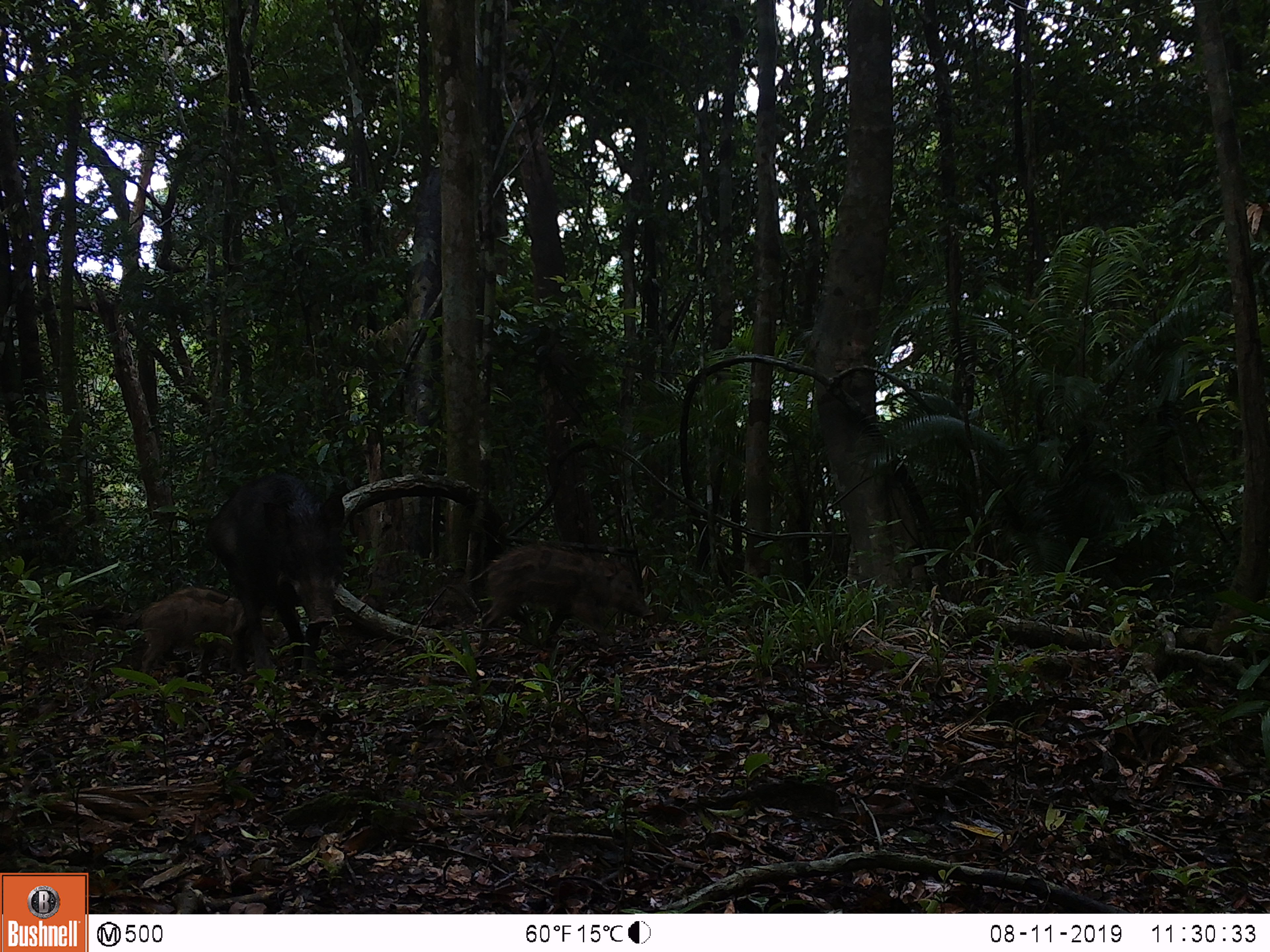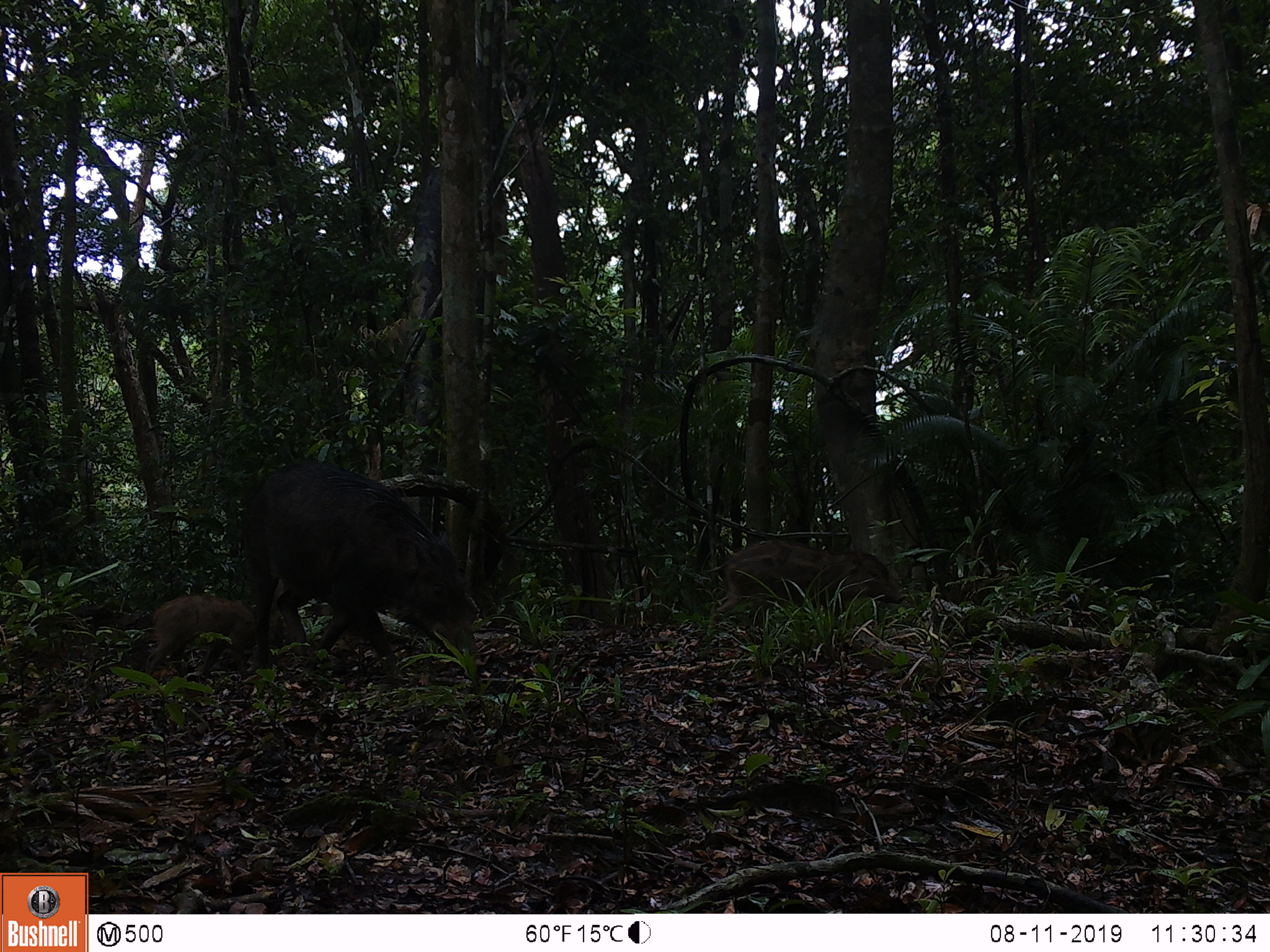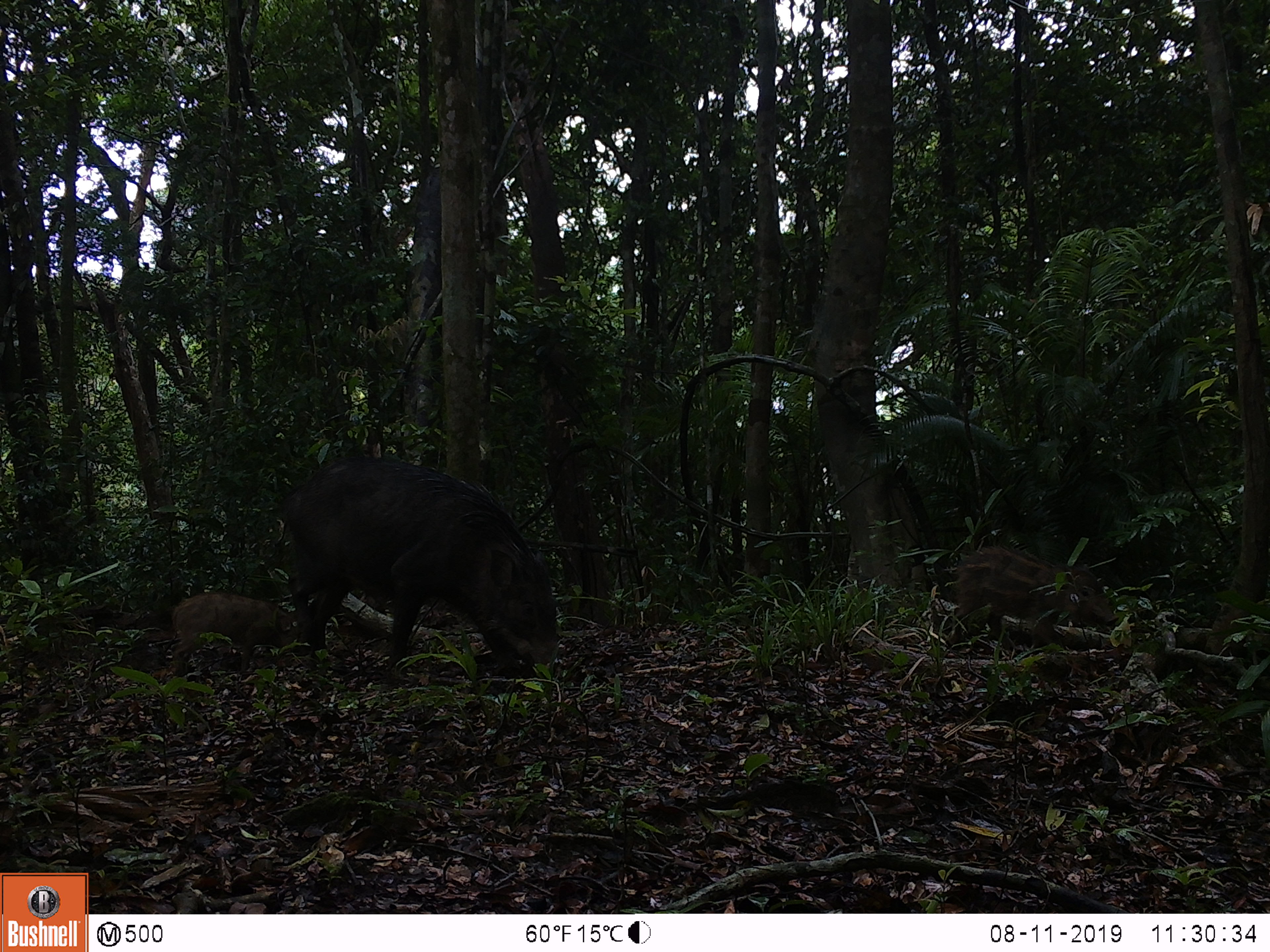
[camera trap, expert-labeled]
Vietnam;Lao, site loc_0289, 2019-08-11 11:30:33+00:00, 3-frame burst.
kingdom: Animalia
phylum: Chordata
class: Mammalia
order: Artiodactyla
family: Suidae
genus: Sus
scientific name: Sus scrofa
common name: eurasian wild pig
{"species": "eurasian wild pig (Sus scrofa)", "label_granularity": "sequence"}